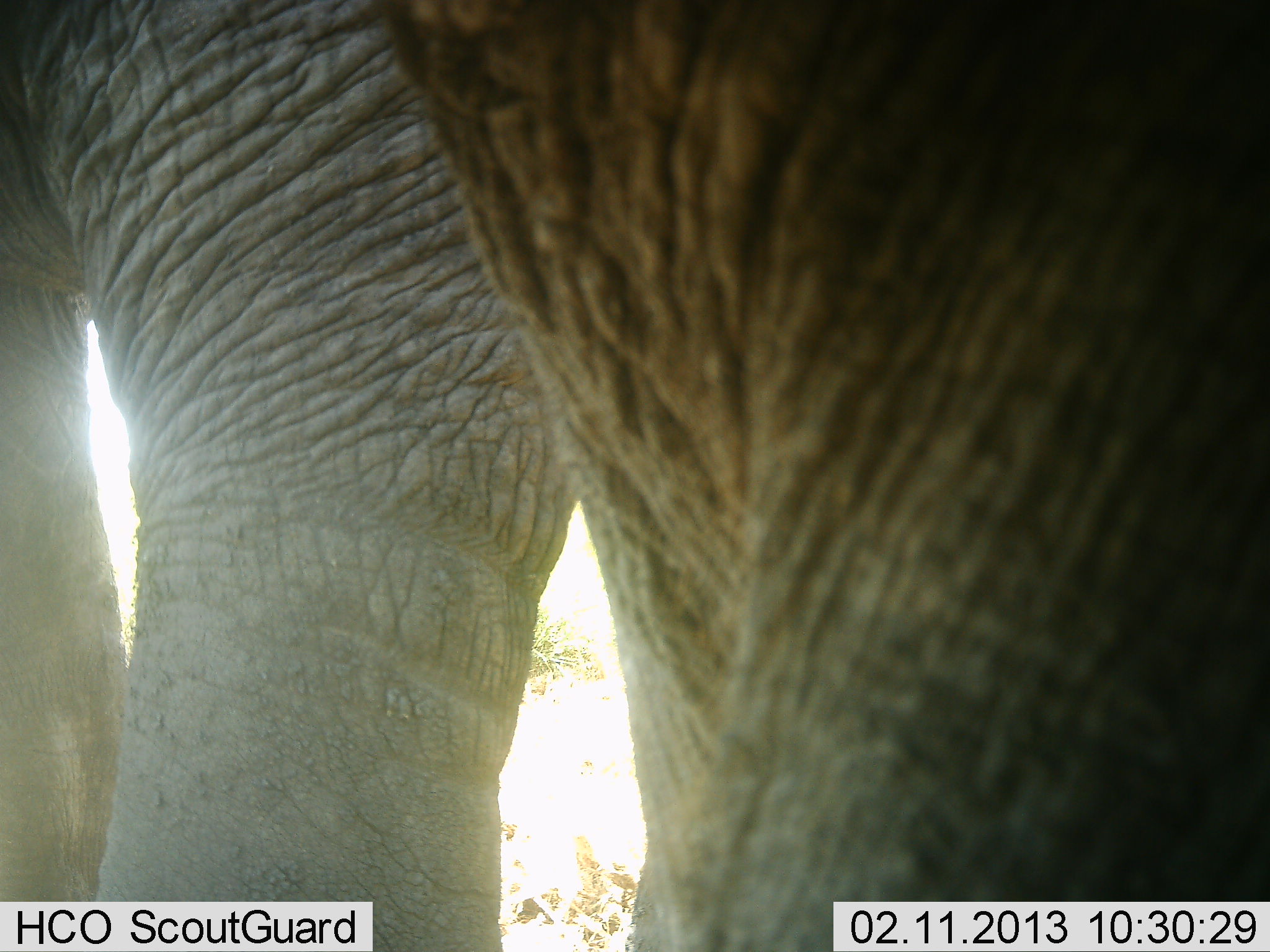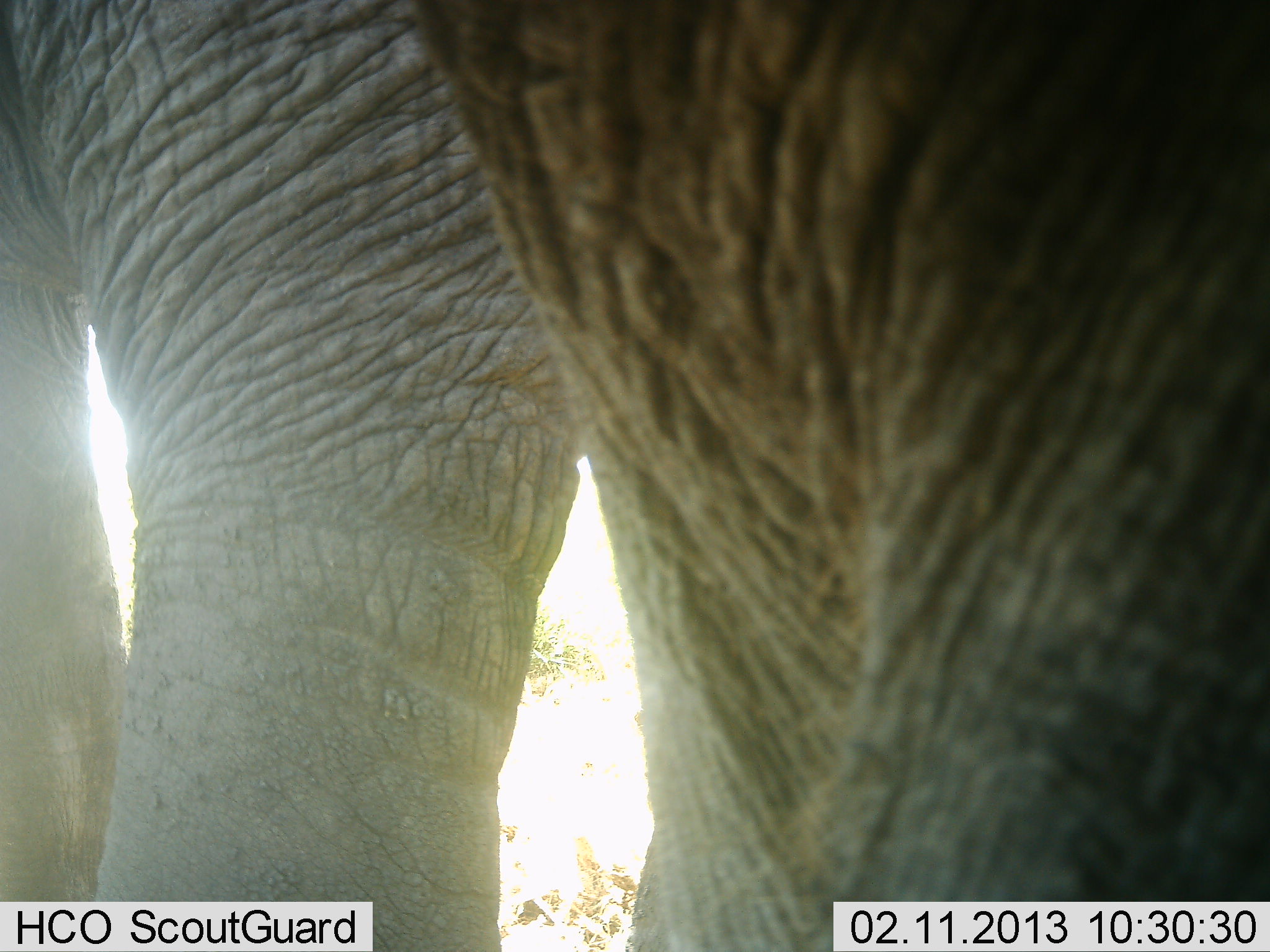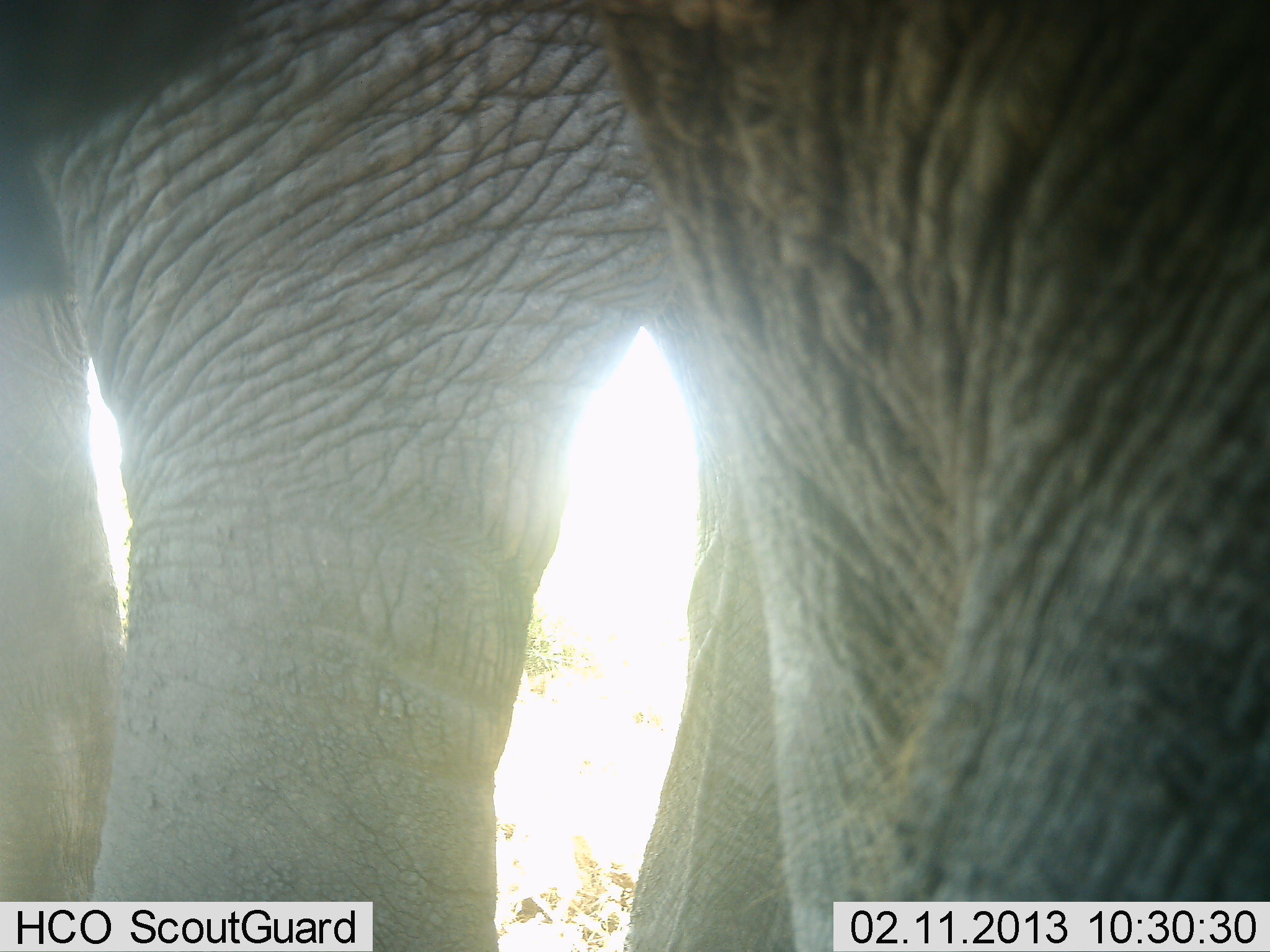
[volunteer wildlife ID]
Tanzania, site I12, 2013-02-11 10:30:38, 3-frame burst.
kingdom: Animalia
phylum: Chordata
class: Mammalia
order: Proboscidea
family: Elephantidae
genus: Loxodonta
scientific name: Loxodonta africana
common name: african bush elephant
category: elephant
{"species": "elephant (african bush elephant) (Loxodonta africana)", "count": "2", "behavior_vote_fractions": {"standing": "71%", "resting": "0%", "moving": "25%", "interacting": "4%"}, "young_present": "0%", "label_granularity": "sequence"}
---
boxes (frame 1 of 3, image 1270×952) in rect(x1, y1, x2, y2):
animal: rect(0, 0, 1270, 952)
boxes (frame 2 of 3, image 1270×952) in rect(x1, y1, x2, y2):
animal: rect(0, 0, 1270, 952)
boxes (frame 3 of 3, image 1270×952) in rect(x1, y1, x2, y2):
animal: rect(0, 0, 1270, 952)